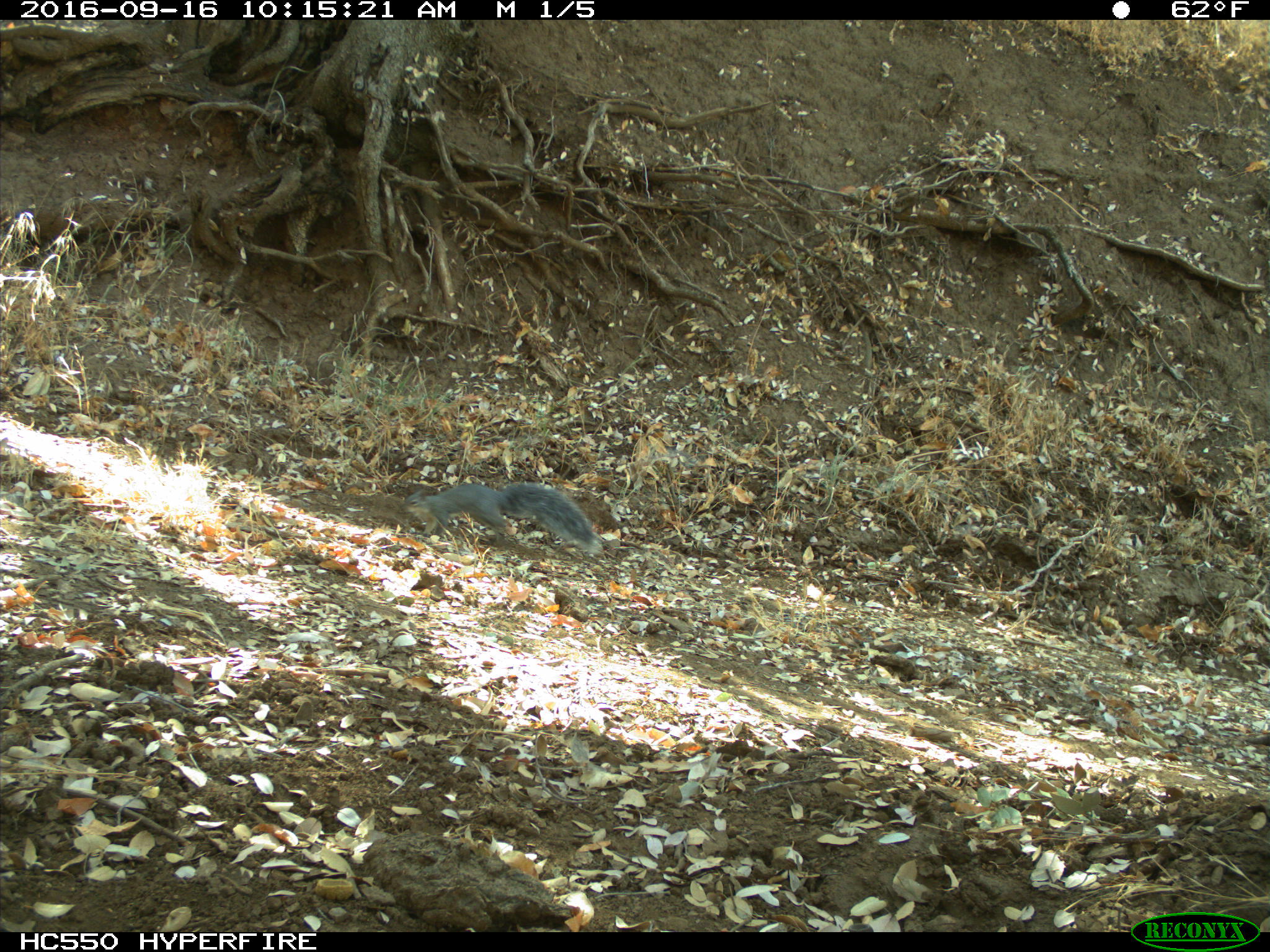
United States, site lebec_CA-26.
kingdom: Animalia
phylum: Chordata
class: Mammalia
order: Rodentia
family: Sciuridae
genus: Sciurus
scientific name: Sciurus carolinensis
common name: eastern gray squirrel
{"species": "Sciurus carolinensis (eastern gray squirrel)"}